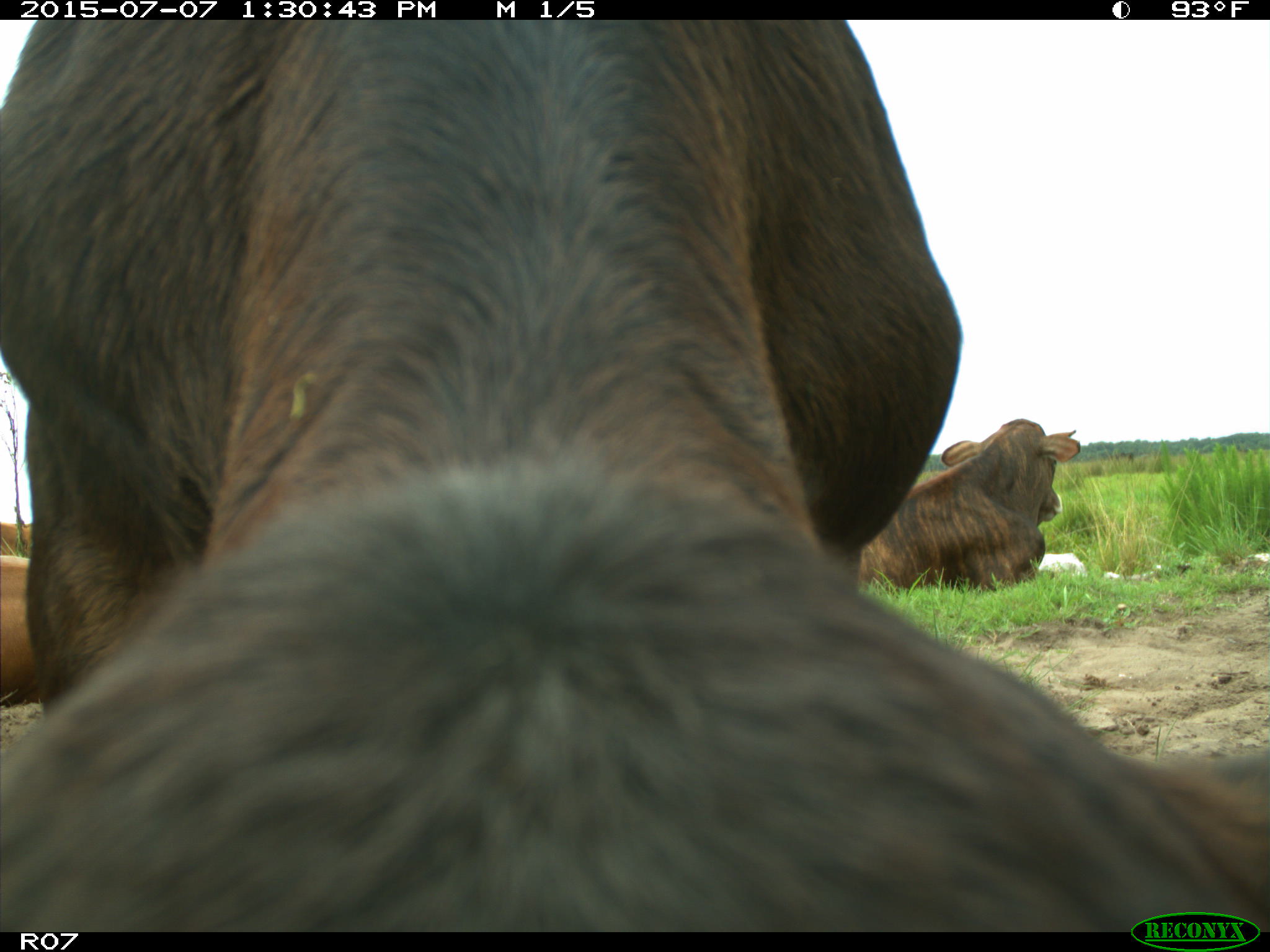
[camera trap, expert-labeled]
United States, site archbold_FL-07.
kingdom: Animalia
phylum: Chordata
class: Mammalia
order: Artiodactyla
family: Bovidae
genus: Bos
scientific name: Bos taurus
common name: domestic cow